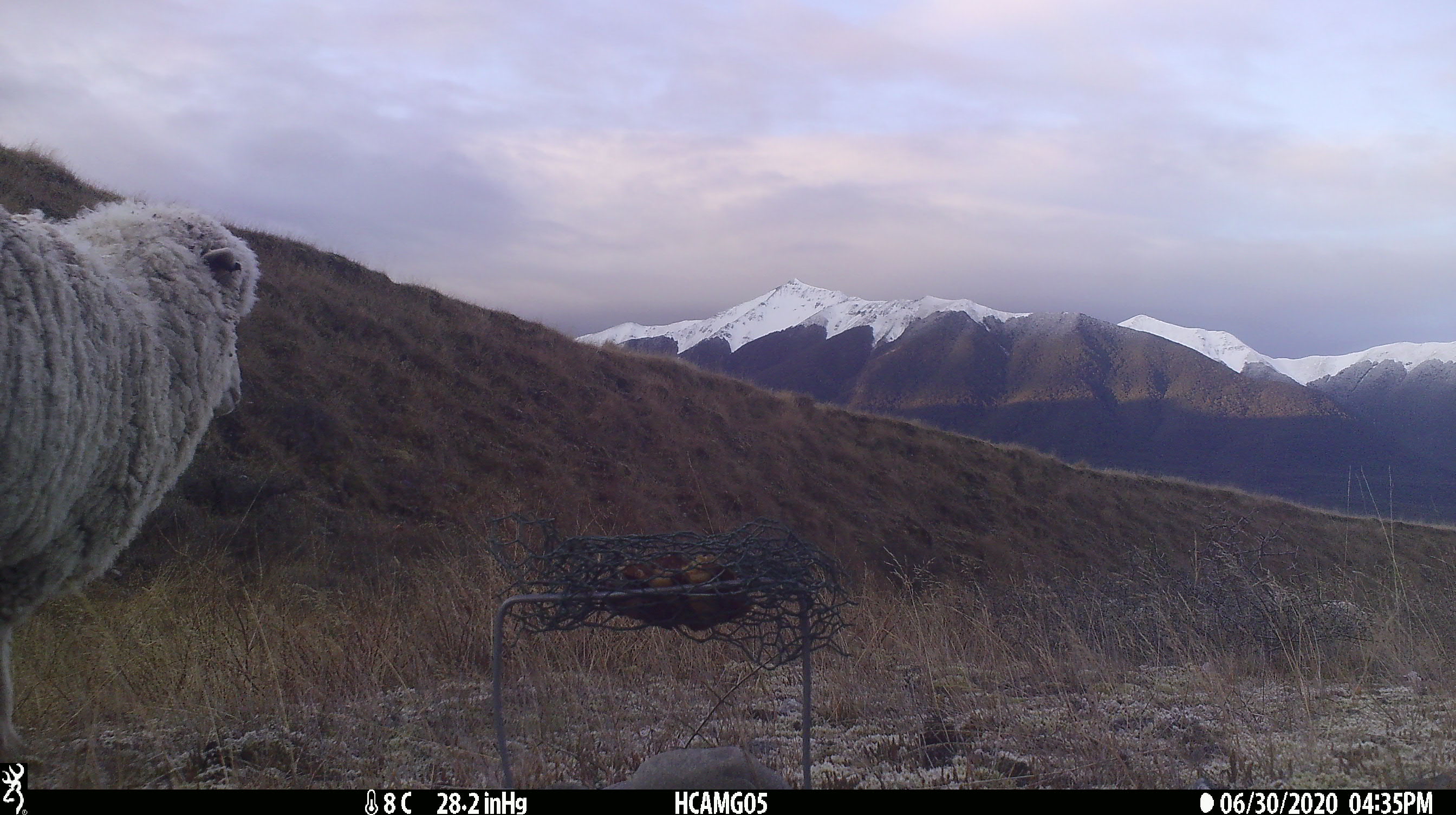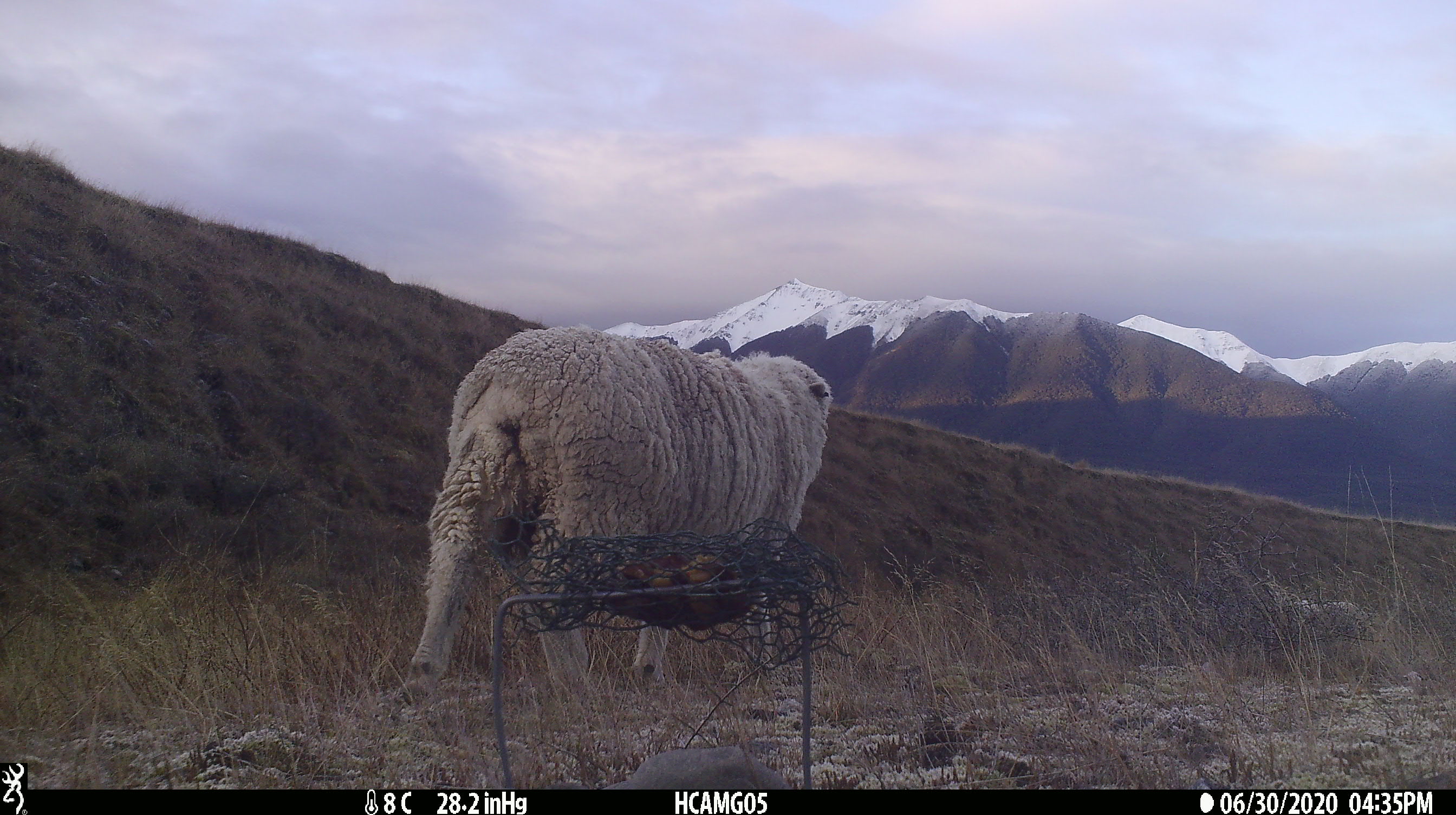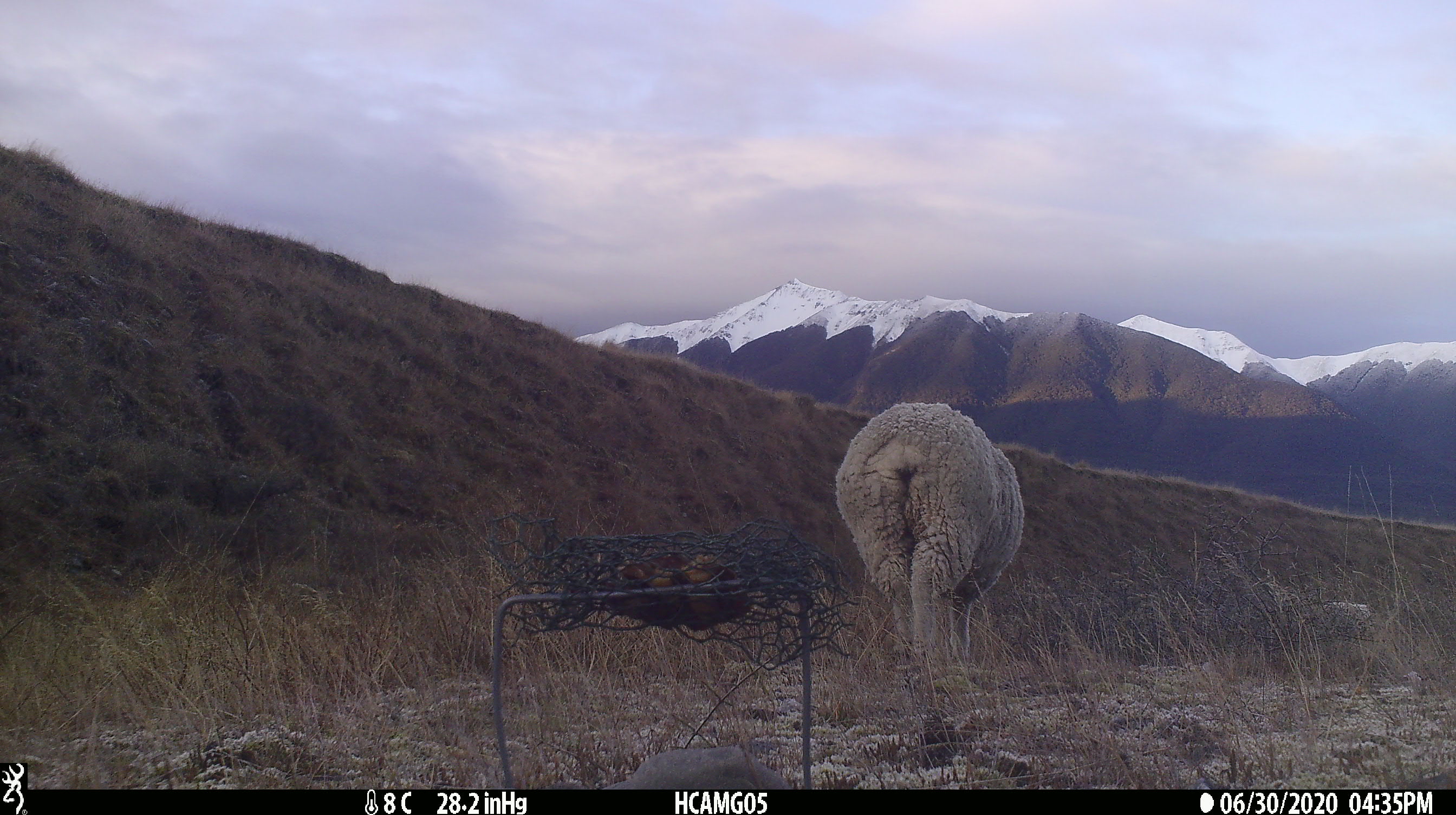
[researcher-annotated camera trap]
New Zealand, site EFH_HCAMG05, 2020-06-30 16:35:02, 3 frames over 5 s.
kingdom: Animalia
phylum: Chordata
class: Mammalia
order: Artiodactyla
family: Bovidae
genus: Ovis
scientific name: Ovis aries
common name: domestic sheep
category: sheep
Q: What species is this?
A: Sheep (domestic sheep) (Ovis aries).